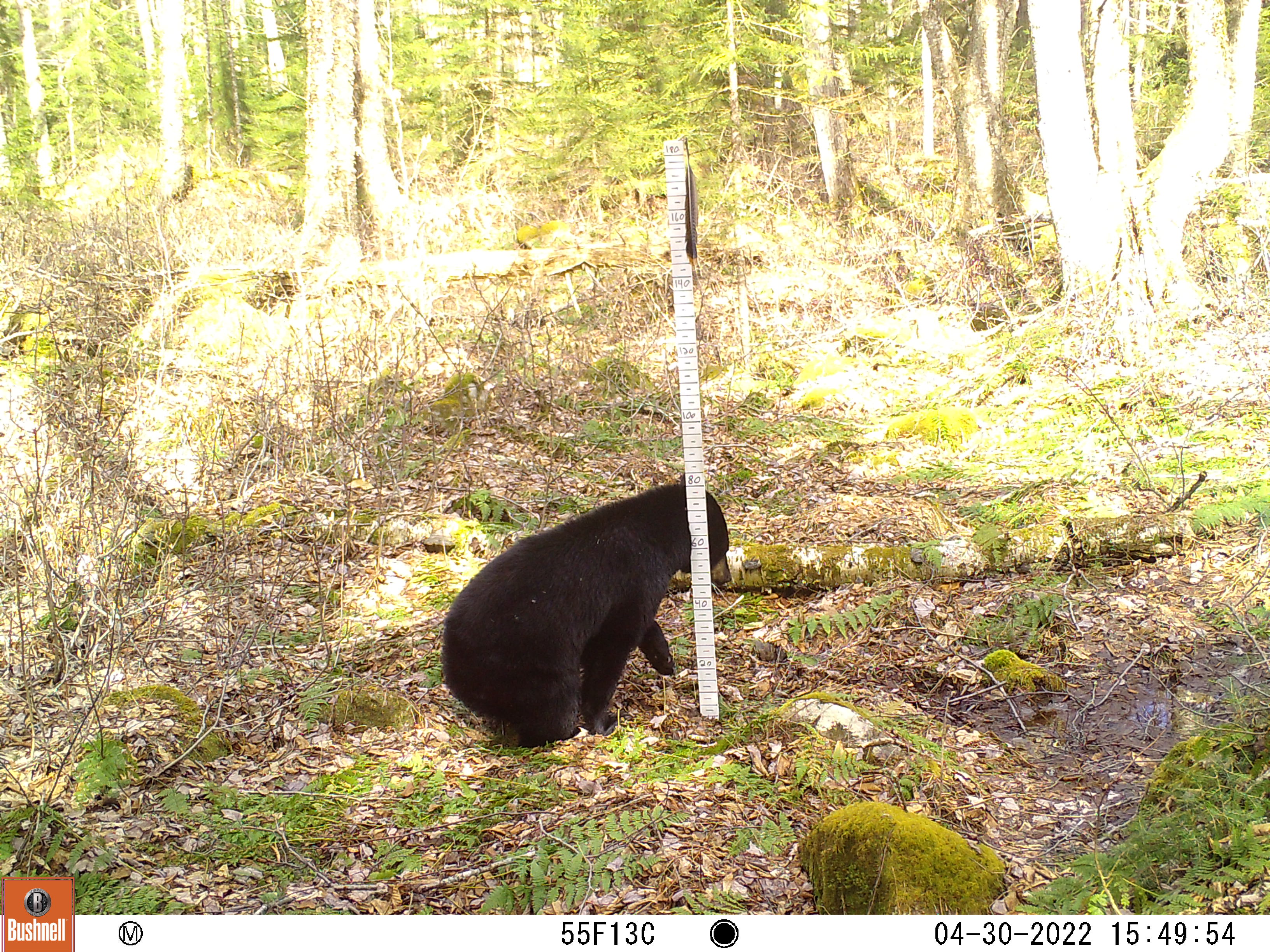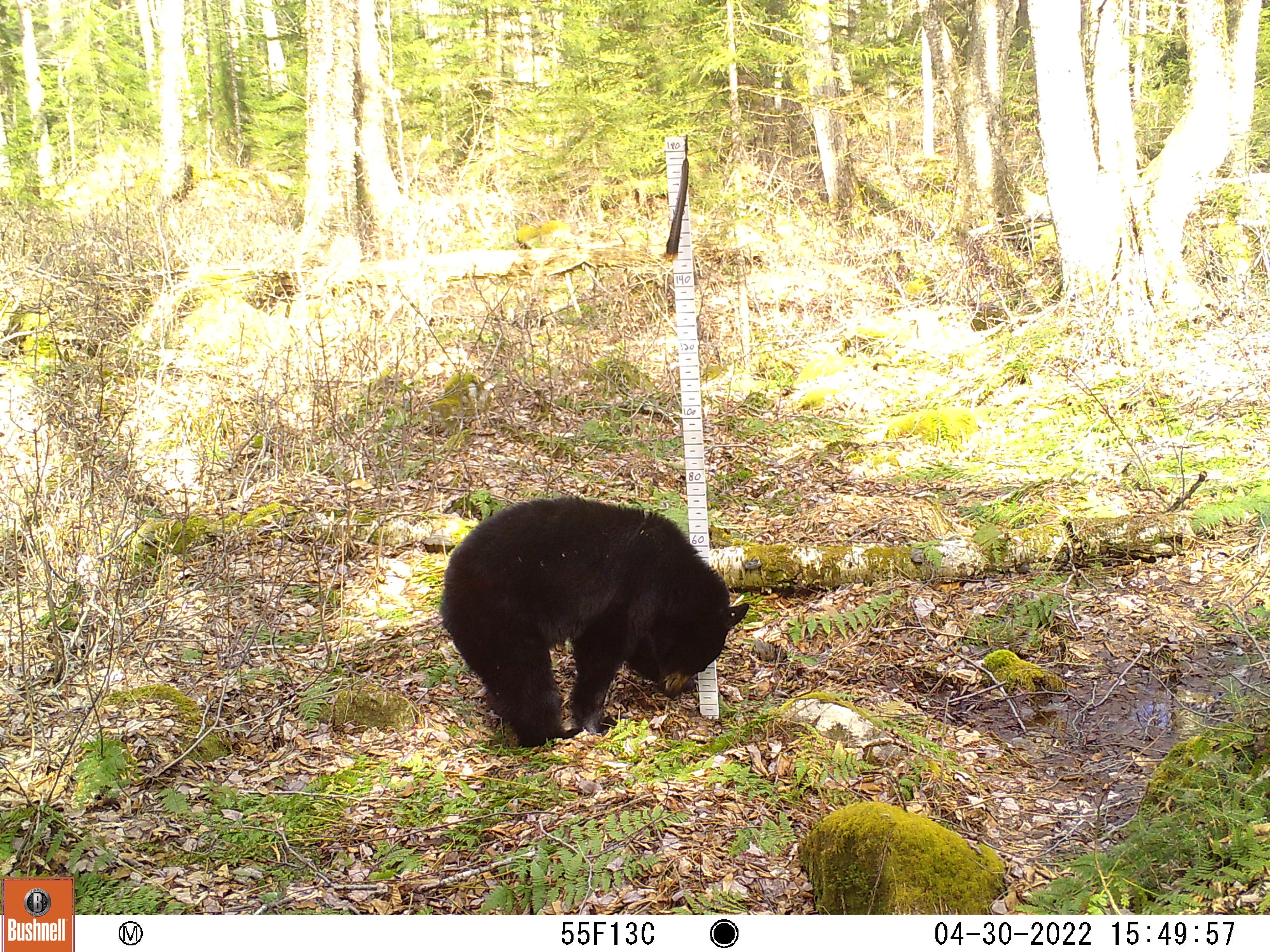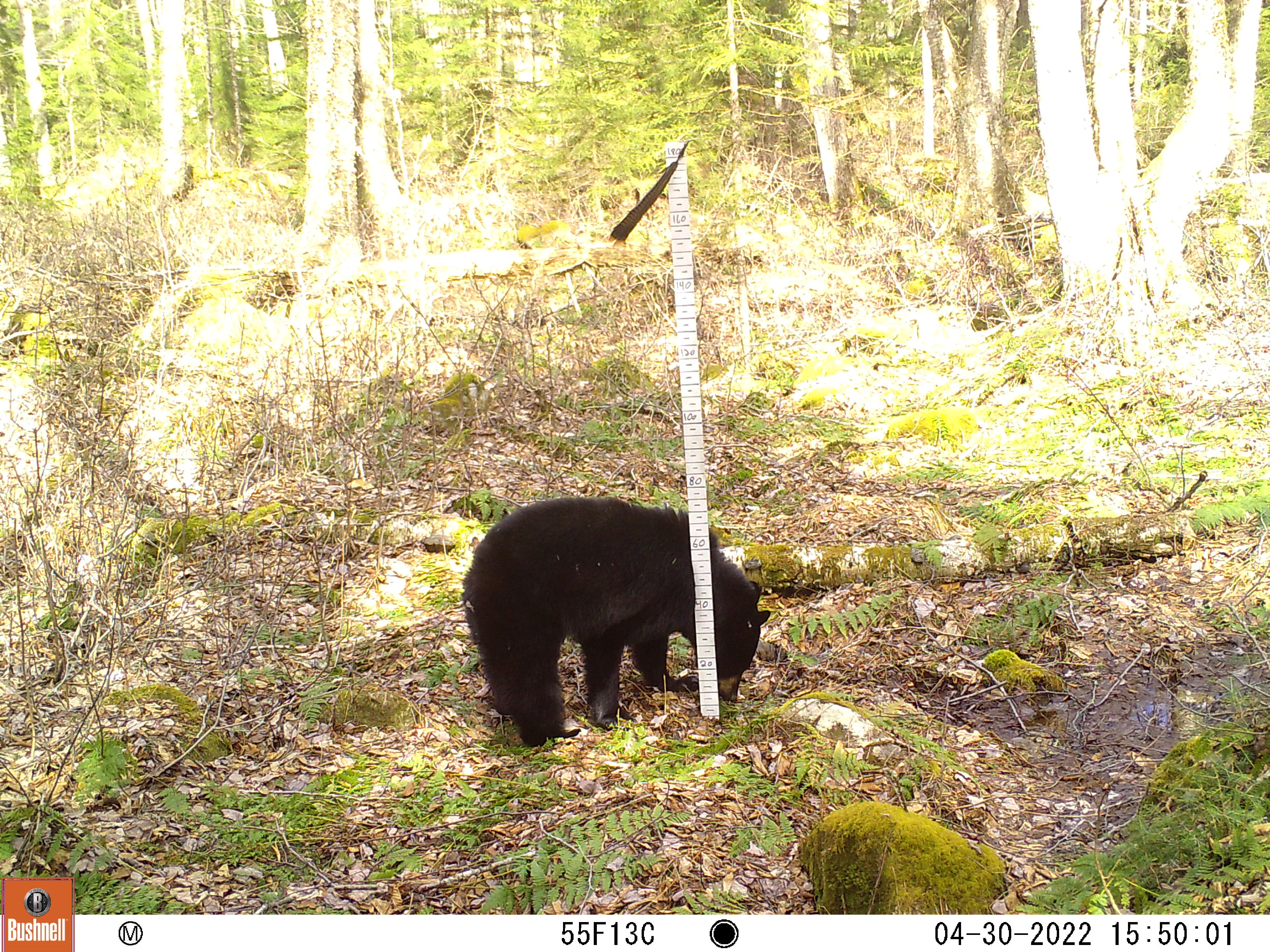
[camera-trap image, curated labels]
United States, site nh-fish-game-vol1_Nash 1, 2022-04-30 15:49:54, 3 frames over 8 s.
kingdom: Animalia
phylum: Chordata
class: Mammalia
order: Carnivora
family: Ursidae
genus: Ursus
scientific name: Ursus americanus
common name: black bear